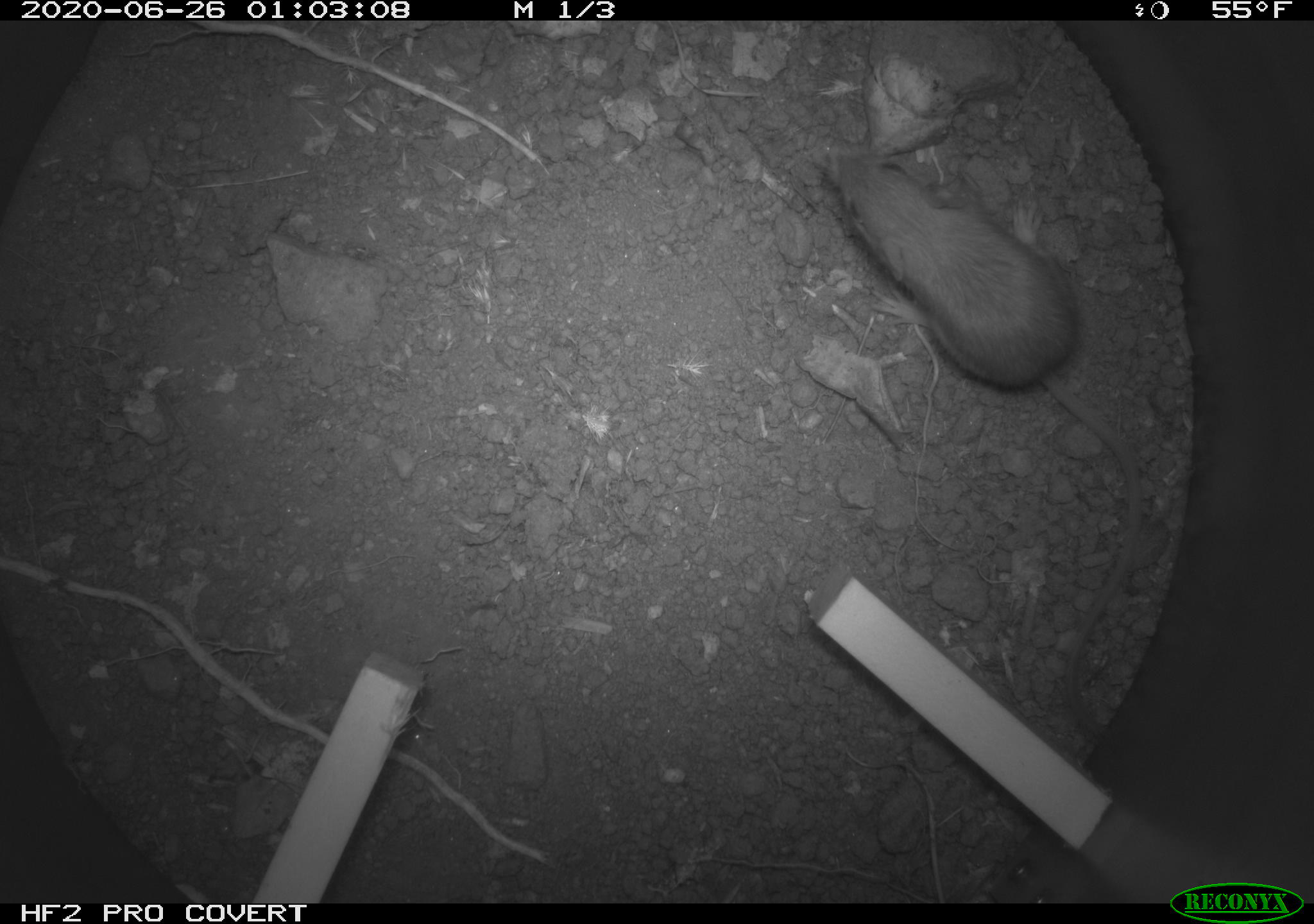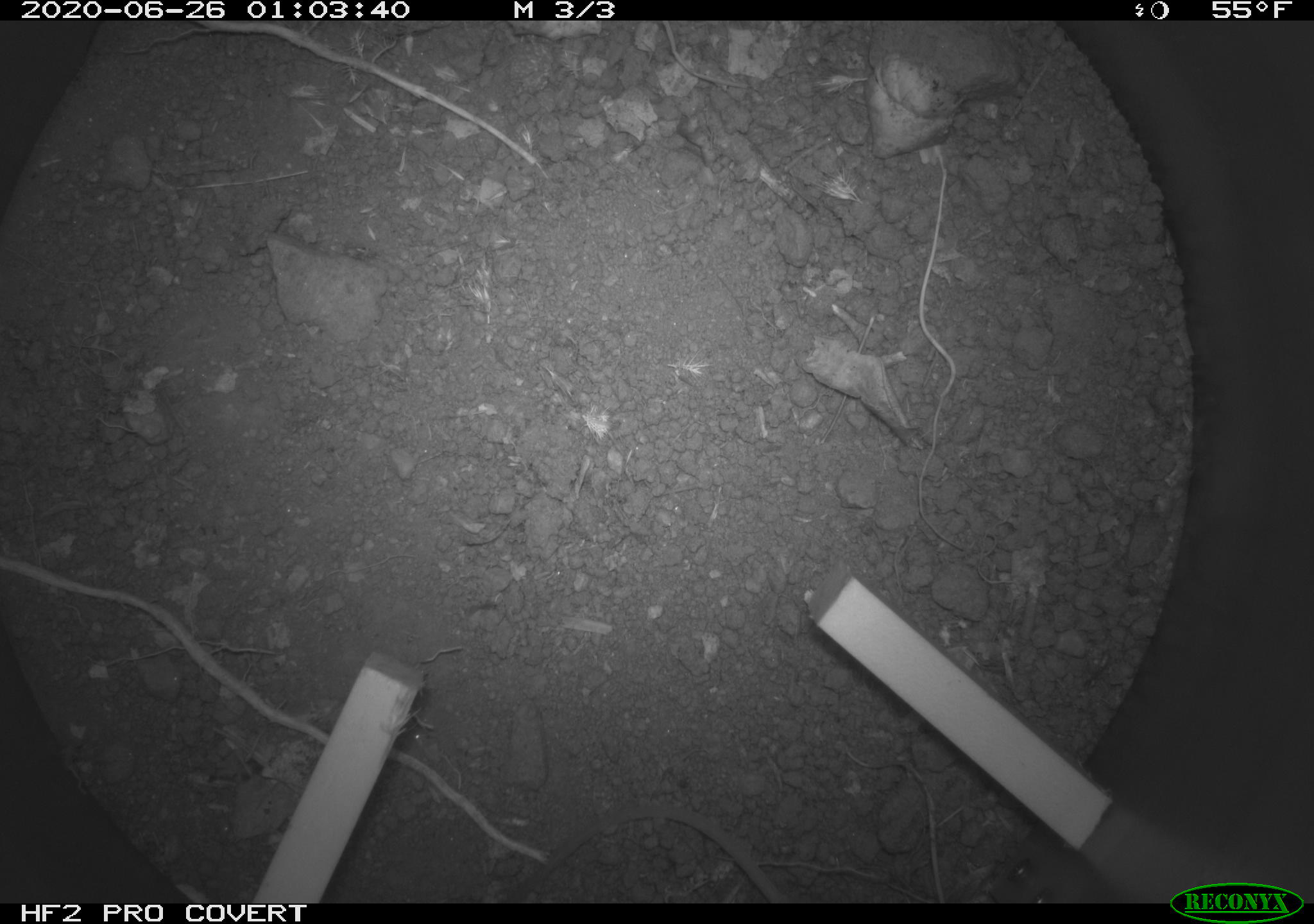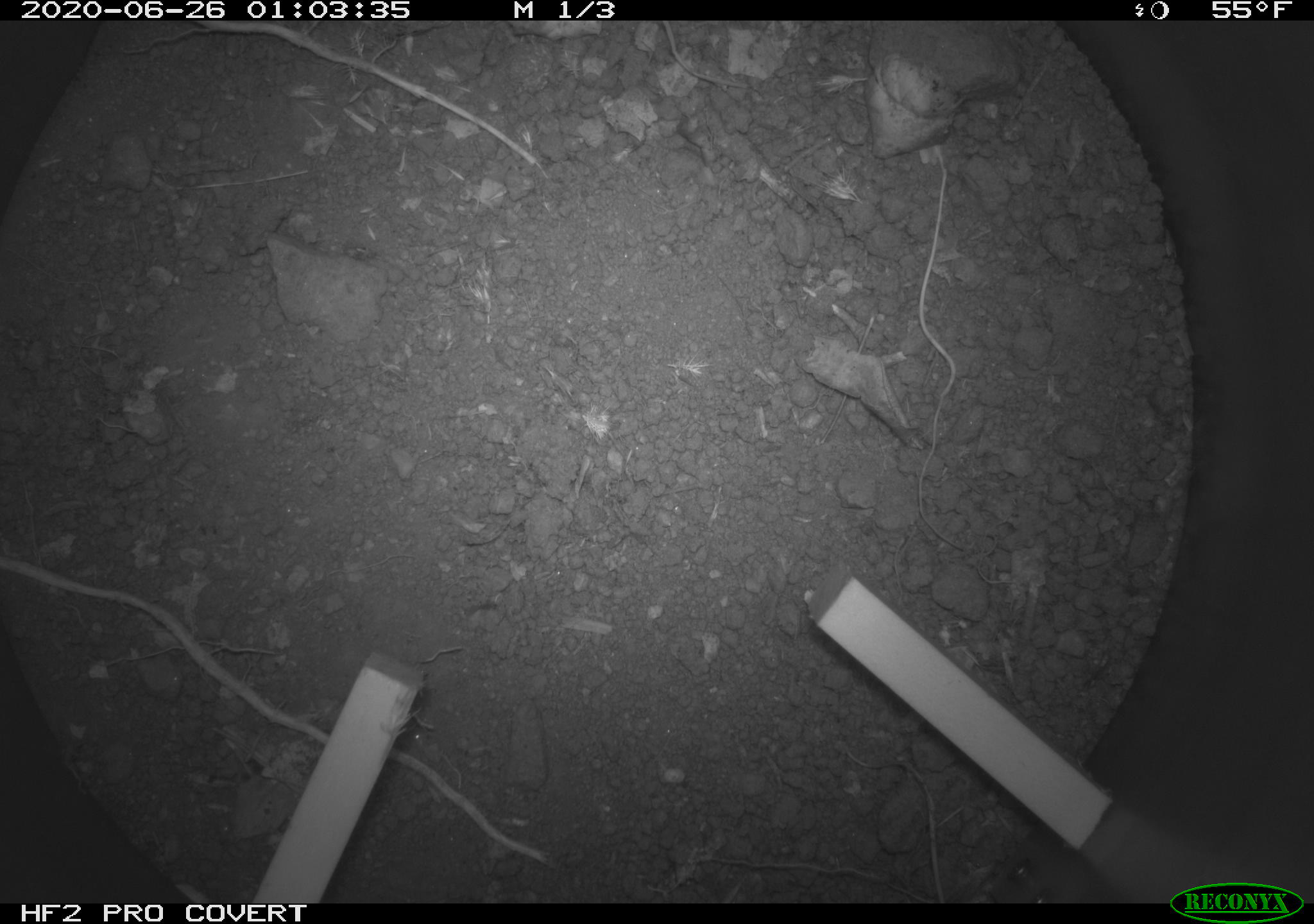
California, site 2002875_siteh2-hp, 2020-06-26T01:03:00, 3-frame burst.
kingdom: Animalia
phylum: Chordata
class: Mammalia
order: Rodentia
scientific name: Rodentia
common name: rodent